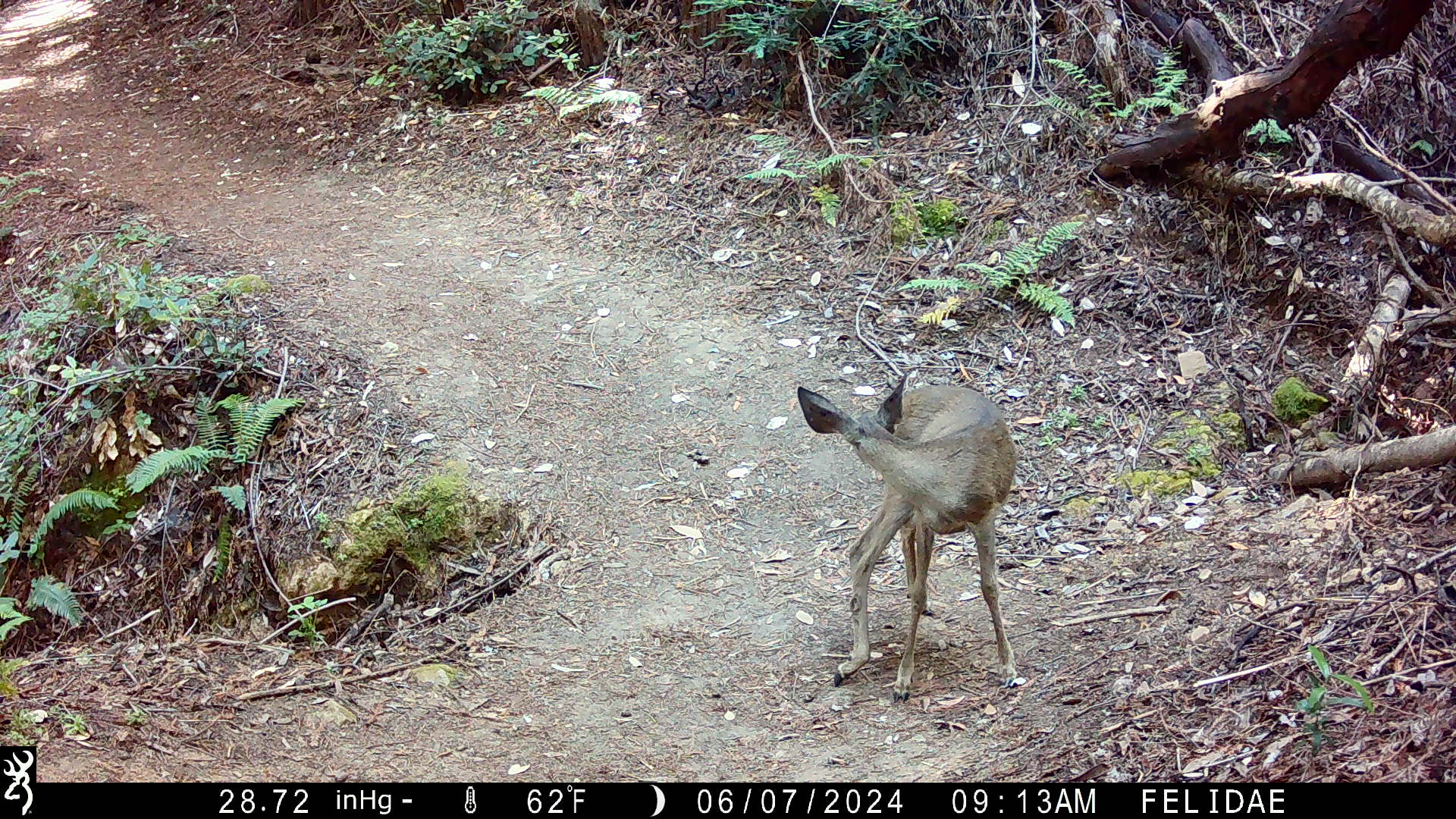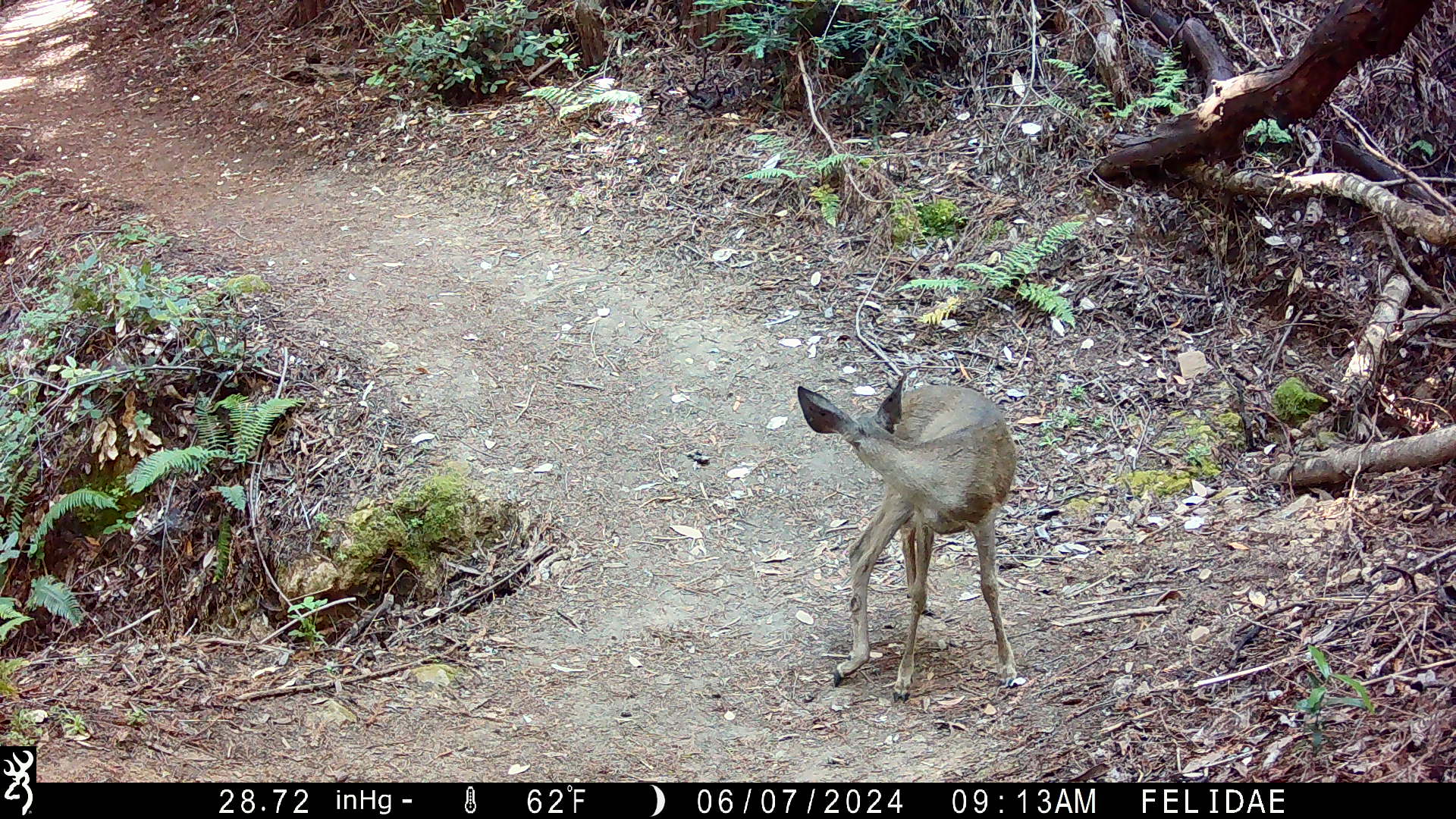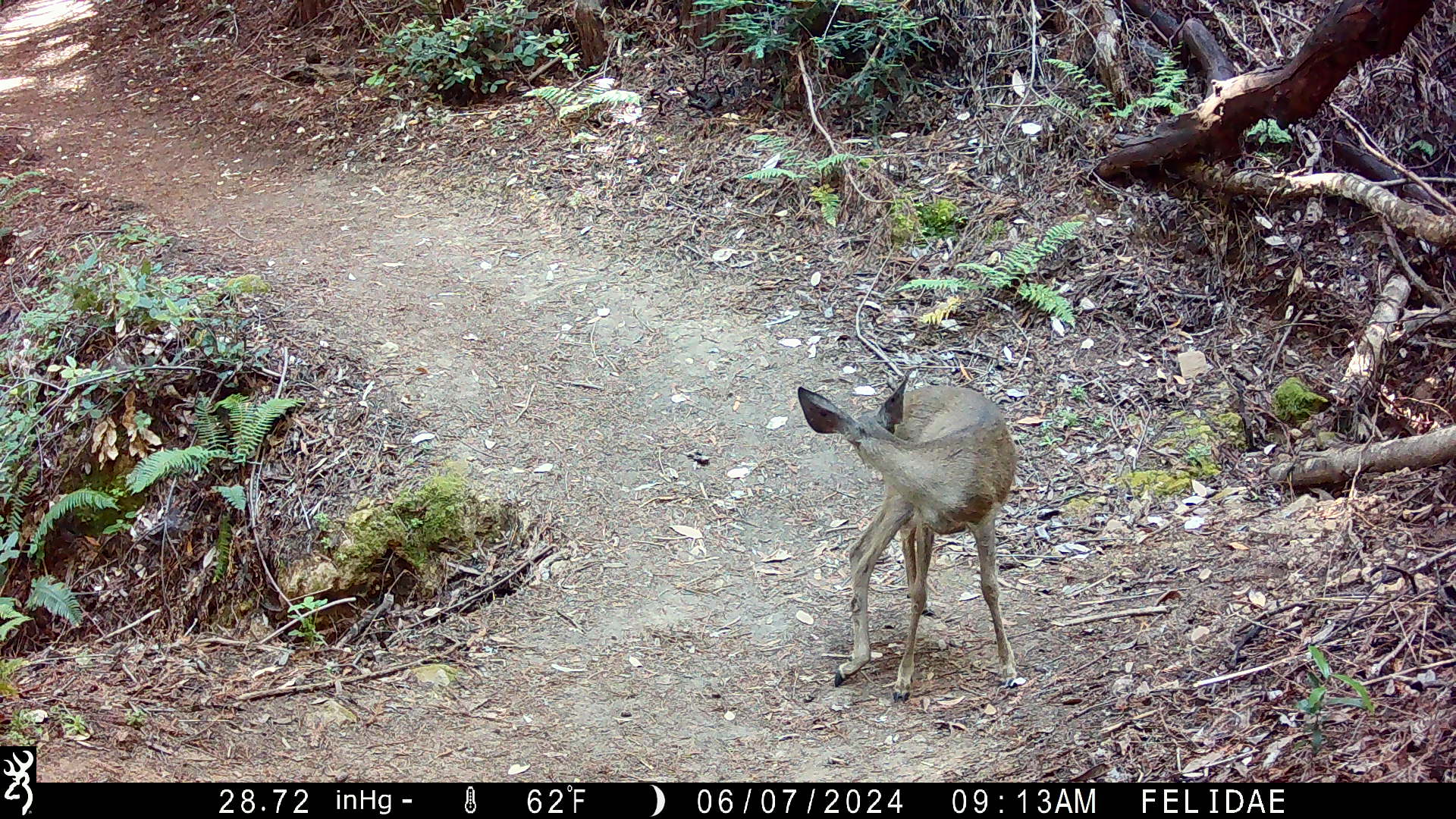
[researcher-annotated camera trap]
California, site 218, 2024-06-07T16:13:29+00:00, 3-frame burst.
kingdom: Animalia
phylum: Chordata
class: Mammalia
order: Artiodactyla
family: Cervidae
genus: Odocoileus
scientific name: Odocoileus hemionus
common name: mule deer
Mule deer (Odocoileus hemionus).